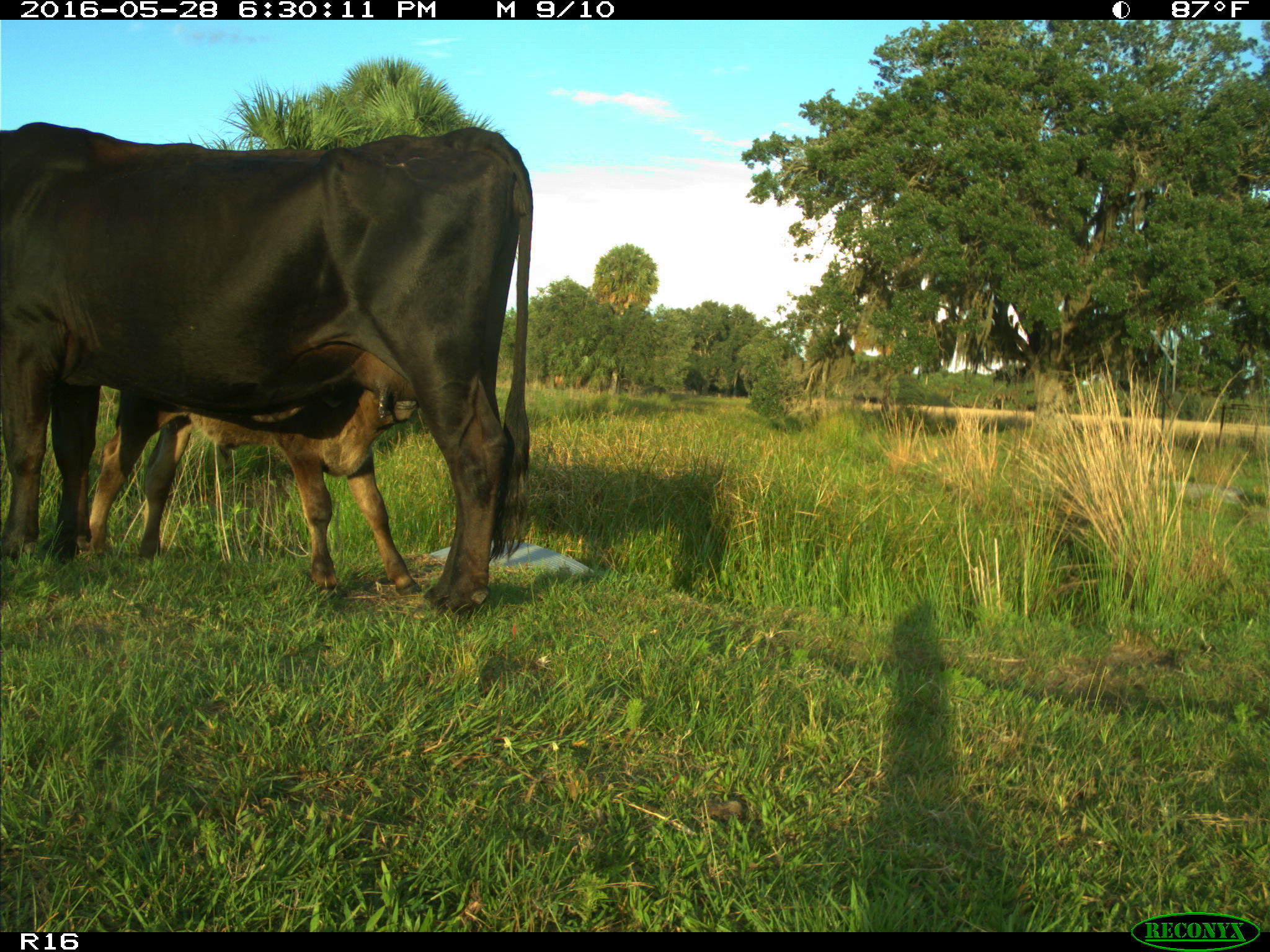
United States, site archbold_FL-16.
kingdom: Animalia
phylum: Chordata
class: Mammalia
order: Artiodactyla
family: Bovidae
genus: Bos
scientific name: Bos taurus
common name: domestic cow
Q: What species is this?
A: Bos taurus (domestic cow).